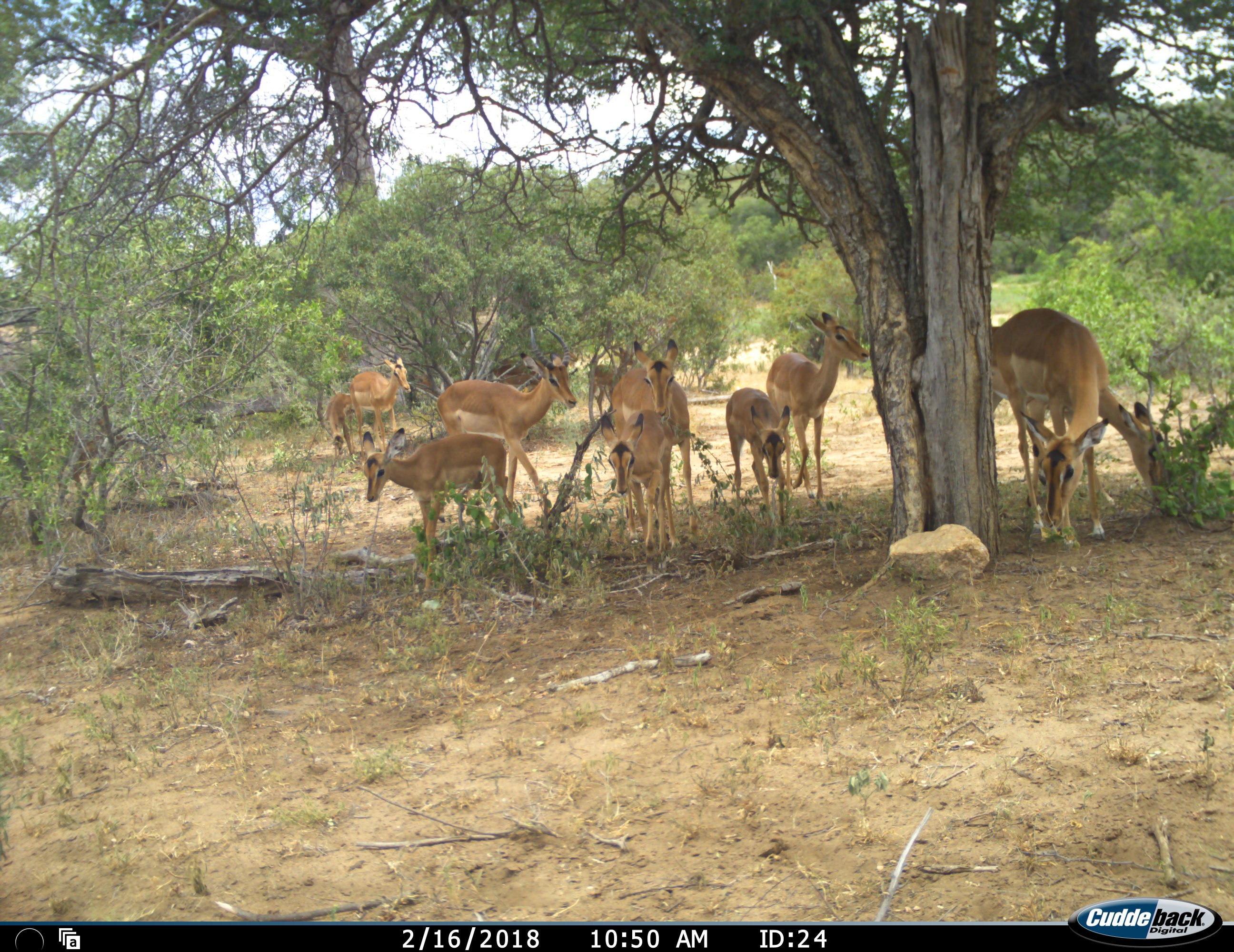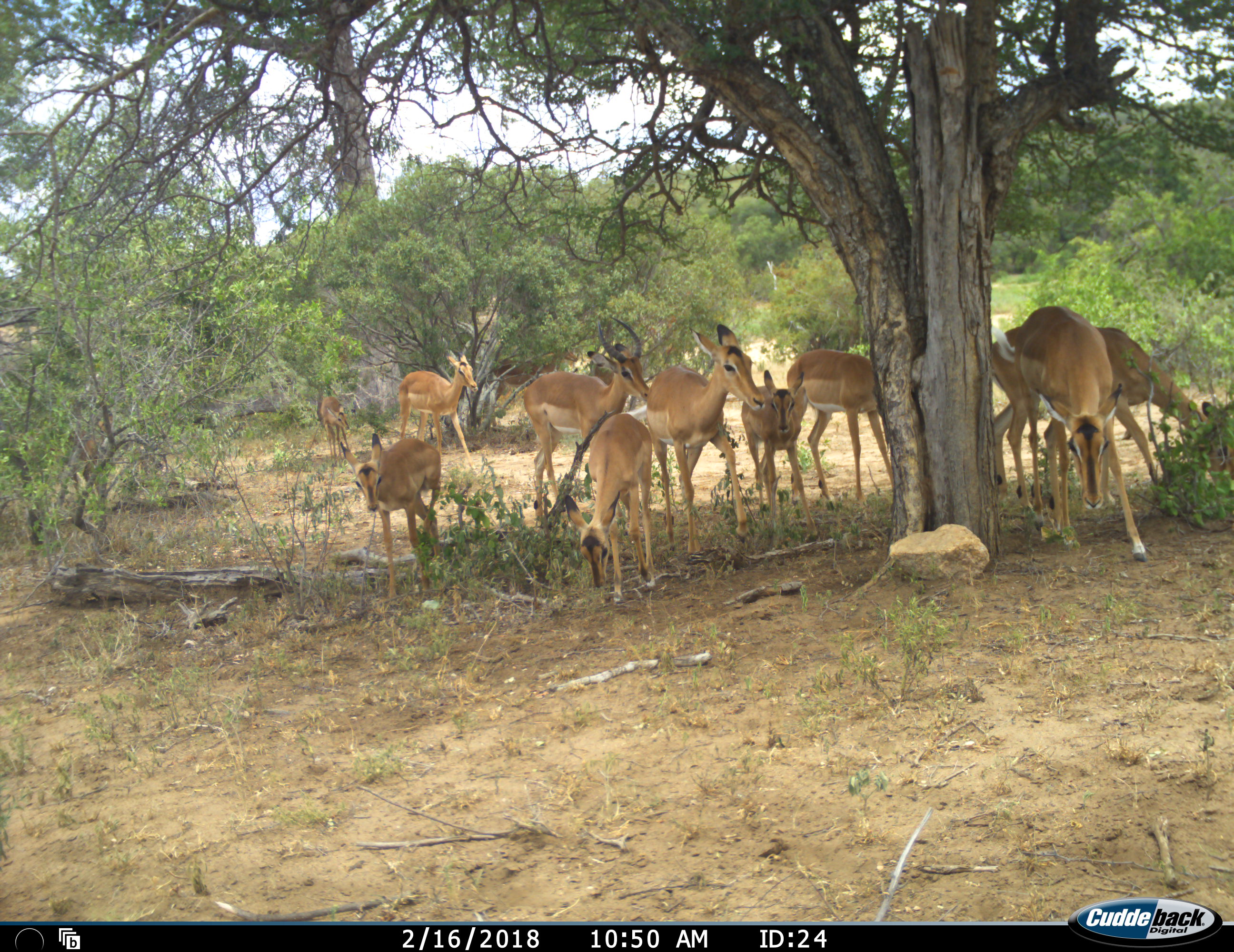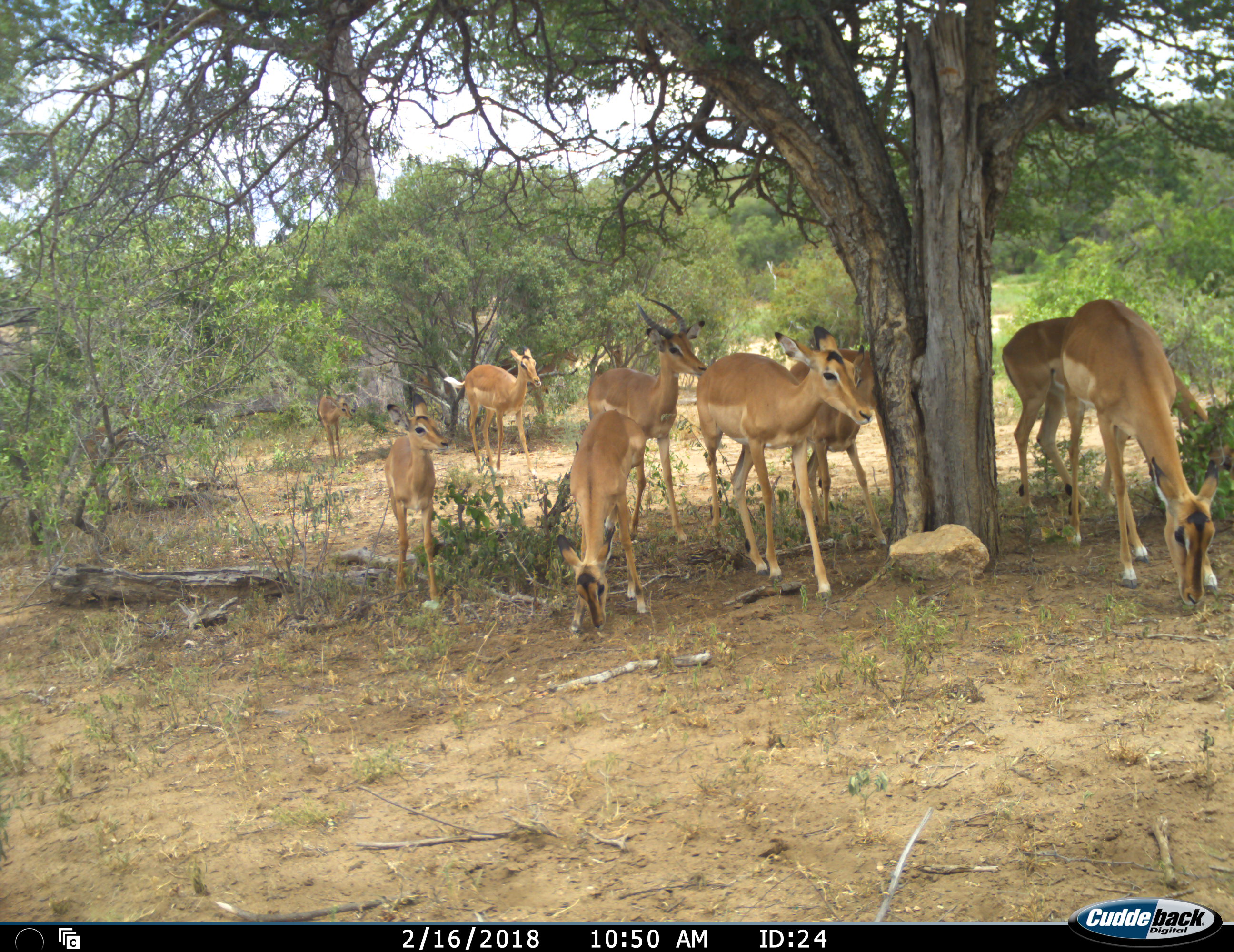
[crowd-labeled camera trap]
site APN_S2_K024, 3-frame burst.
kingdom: Animalia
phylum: Chordata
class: Mammalia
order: Artiodactyla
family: Bovidae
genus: Aepyceros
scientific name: Aepyceros melampus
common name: impala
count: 11-50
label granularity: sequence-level